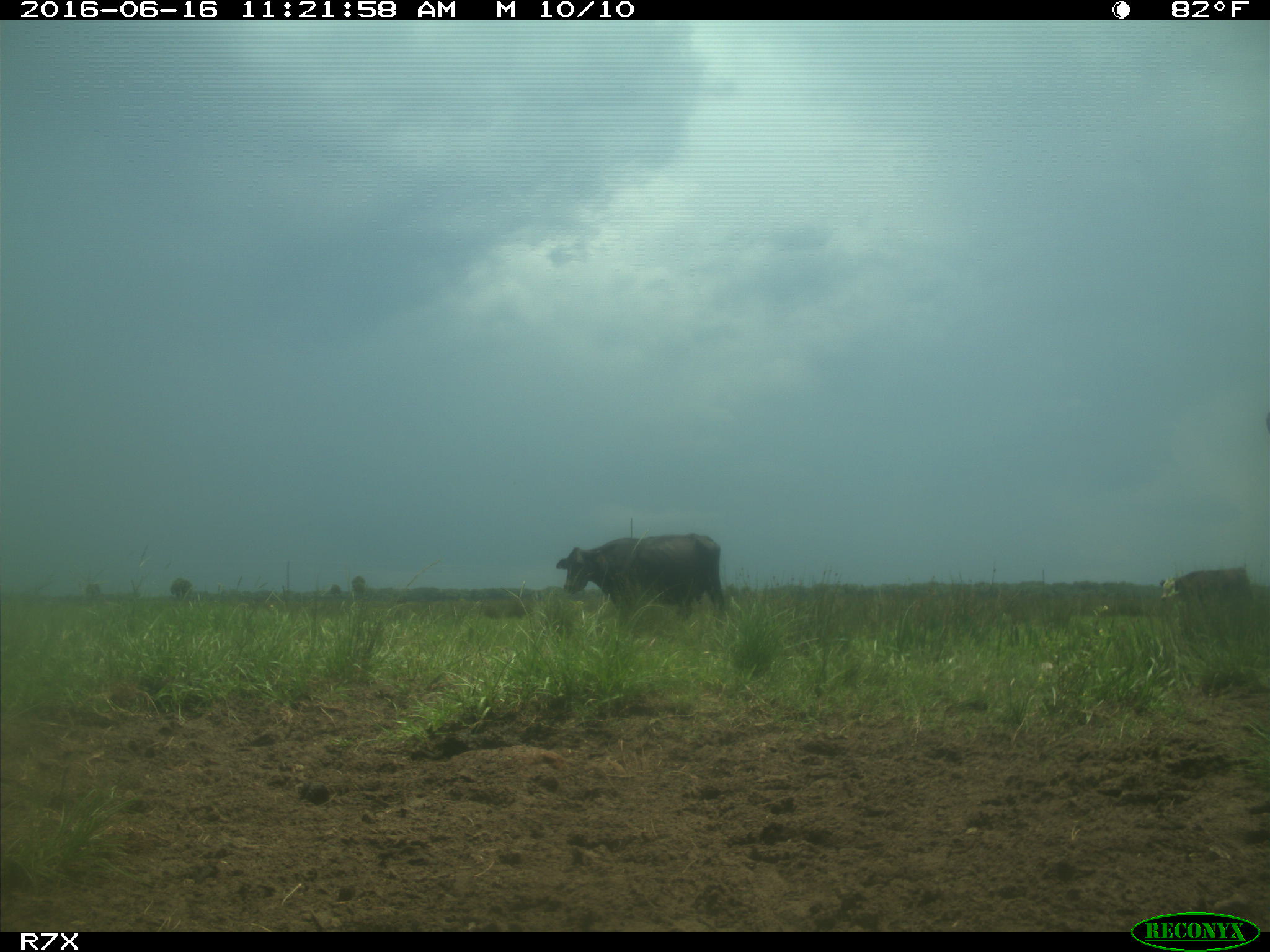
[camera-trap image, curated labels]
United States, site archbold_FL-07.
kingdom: Animalia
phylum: Chordata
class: Mammalia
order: Artiodactyla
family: Bovidae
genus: Bos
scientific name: Bos taurus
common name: domestic cow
Bos taurus (domestic cow).